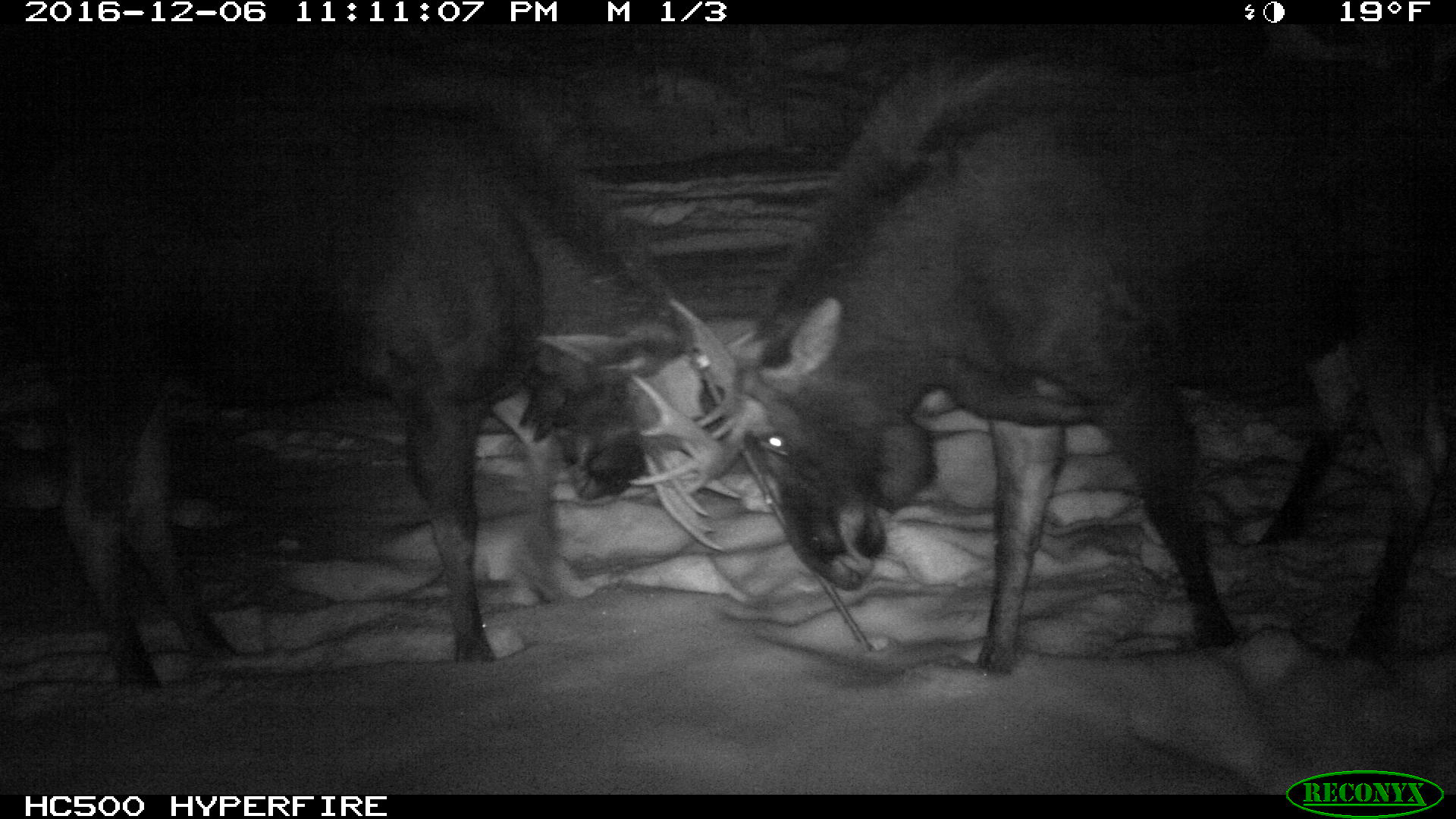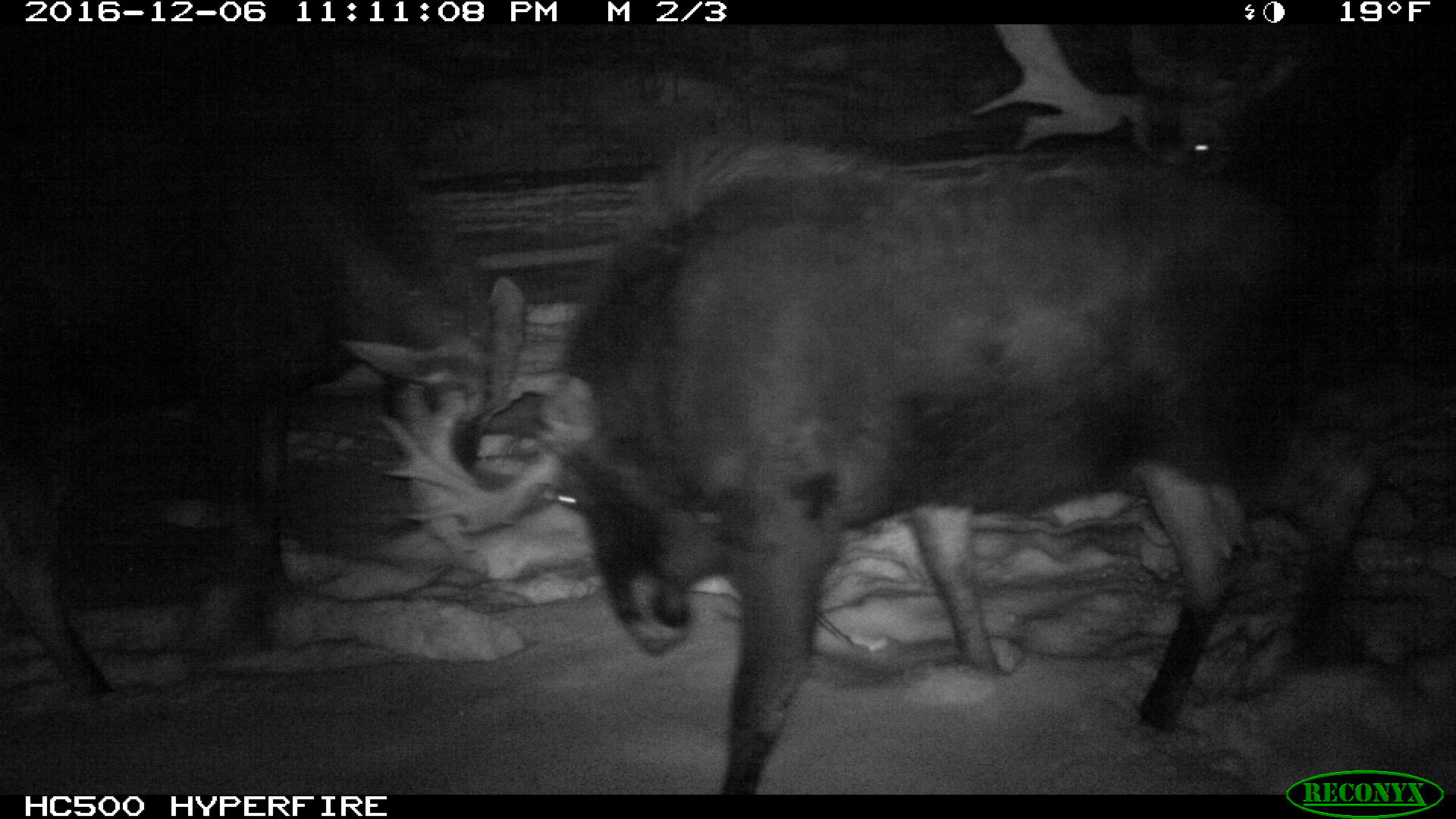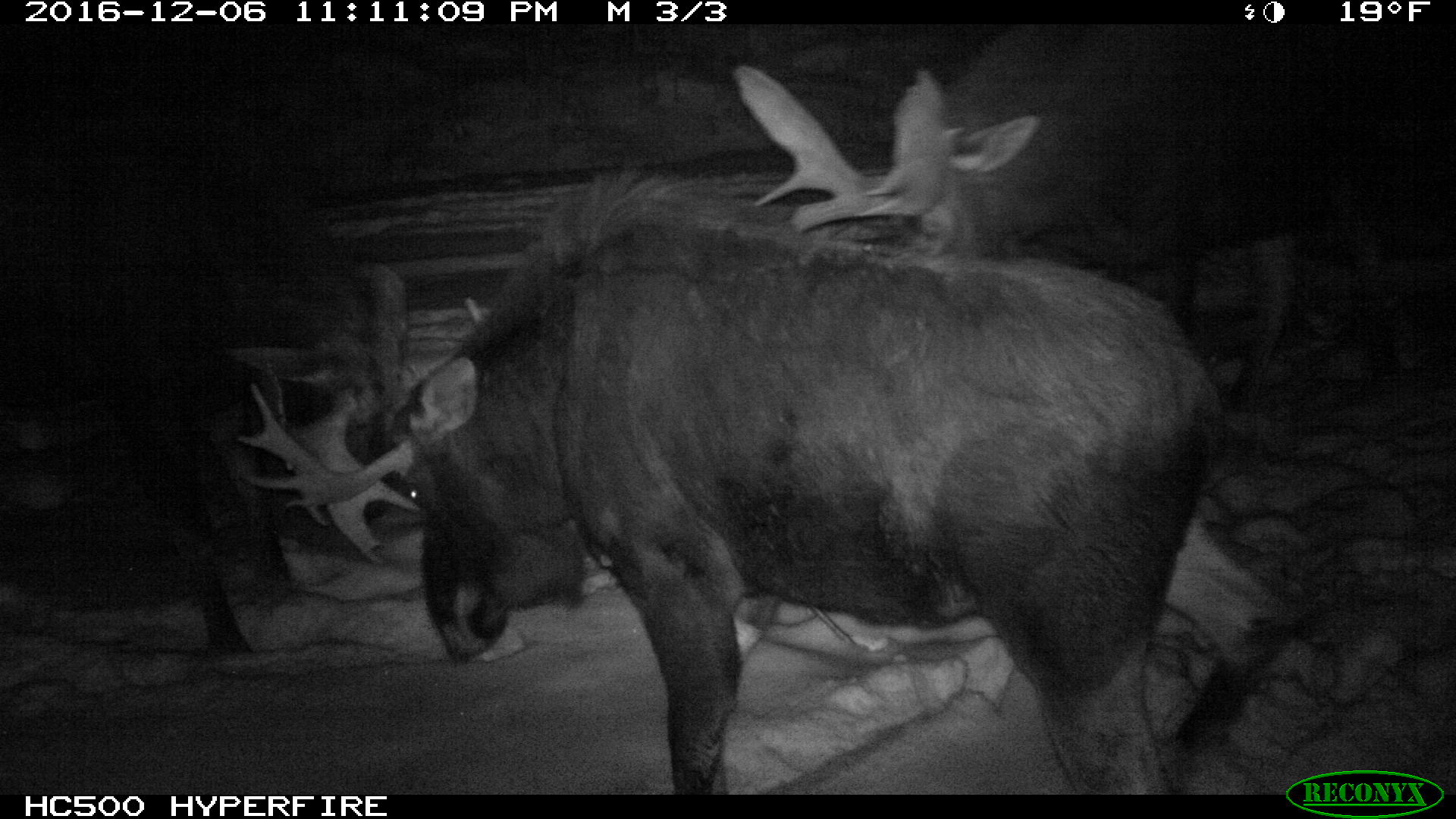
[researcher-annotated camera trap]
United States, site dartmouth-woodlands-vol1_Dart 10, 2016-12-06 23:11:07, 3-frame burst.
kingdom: Animalia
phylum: Chordata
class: Mammalia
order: Artiodactyla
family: Cervidae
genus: Alces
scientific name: Alces alces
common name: moose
Moose (Alces alces).